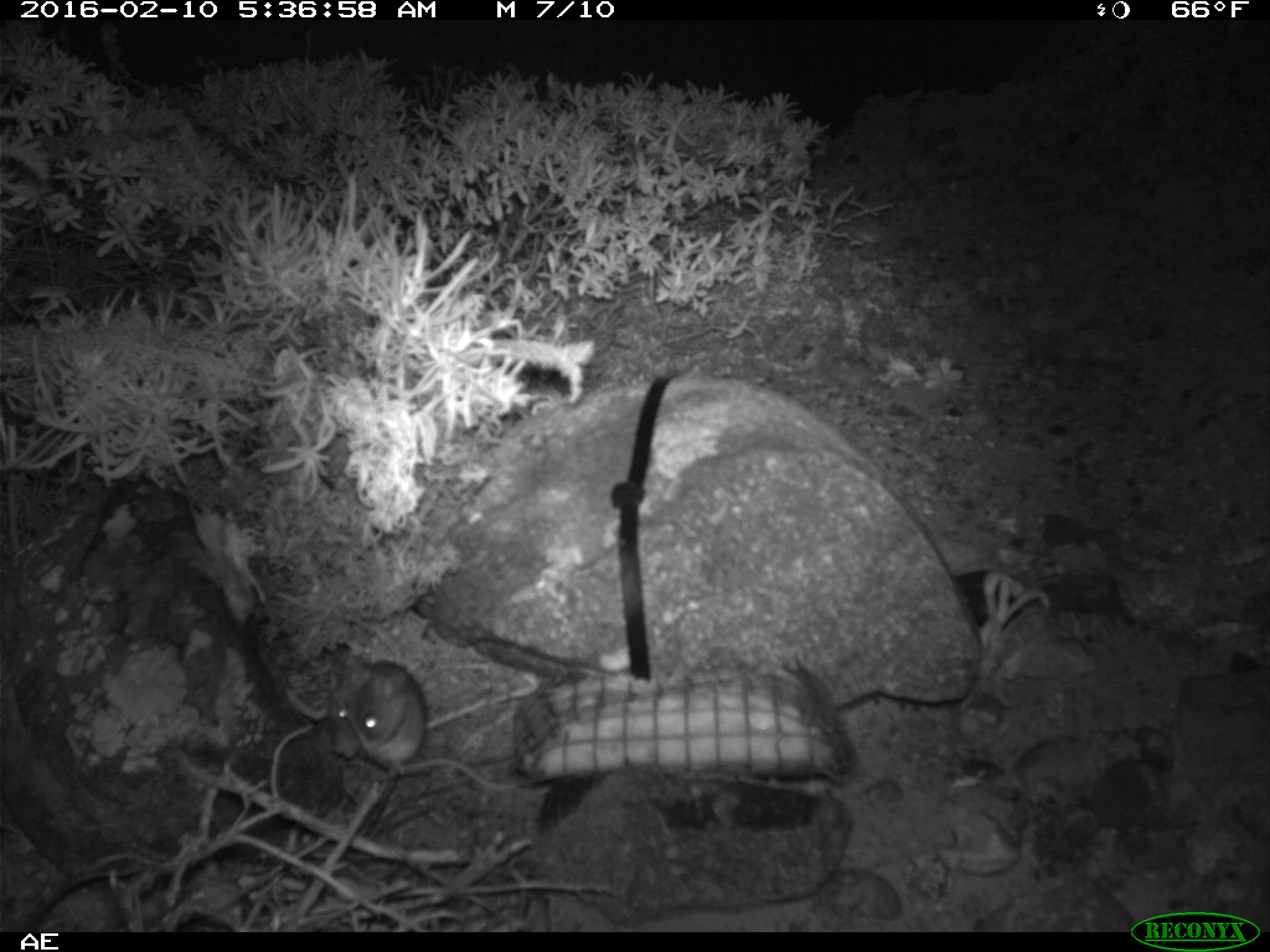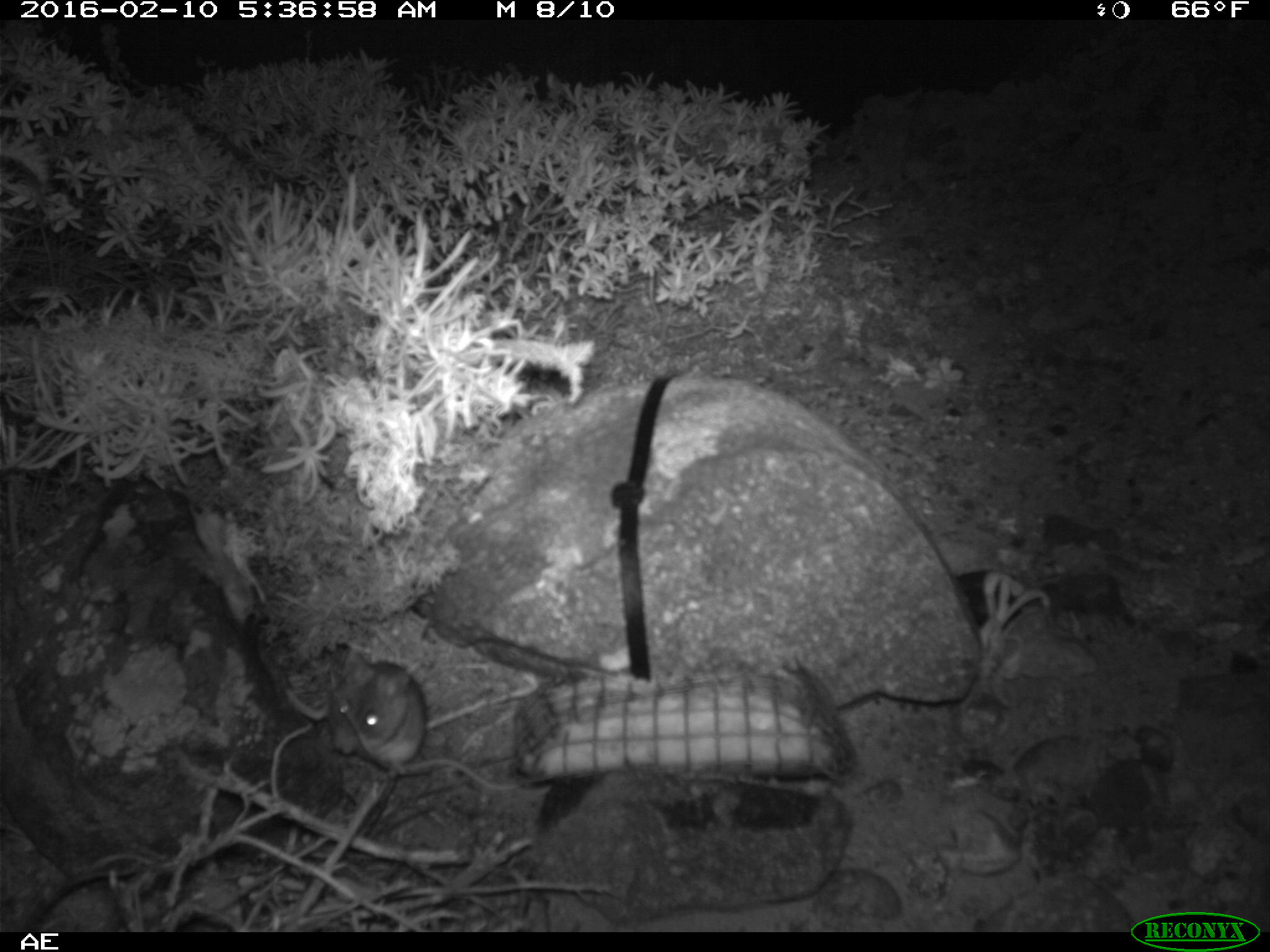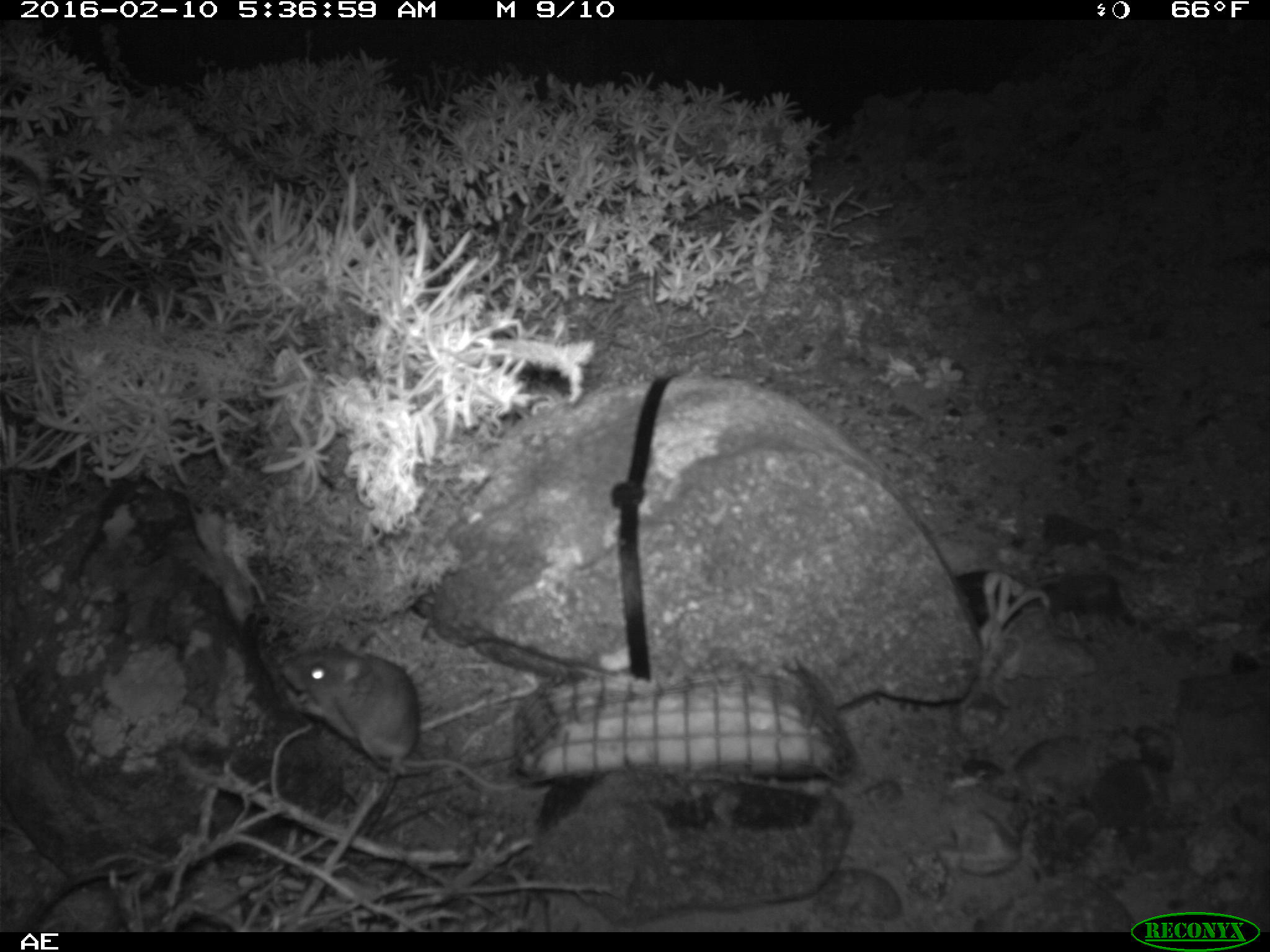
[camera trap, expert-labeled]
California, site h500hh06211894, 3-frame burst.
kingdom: Animalia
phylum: Chordata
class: Mammalia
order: Rodentia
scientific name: Rodentia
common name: rodent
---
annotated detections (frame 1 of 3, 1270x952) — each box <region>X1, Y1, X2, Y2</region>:
rodent: <region>327, 654, 517, 791</region>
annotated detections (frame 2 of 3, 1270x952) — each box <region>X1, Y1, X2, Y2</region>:
rodent: <region>331, 647, 524, 791</region>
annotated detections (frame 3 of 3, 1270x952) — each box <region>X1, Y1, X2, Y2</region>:
rodent: <region>279, 643, 553, 791</region>